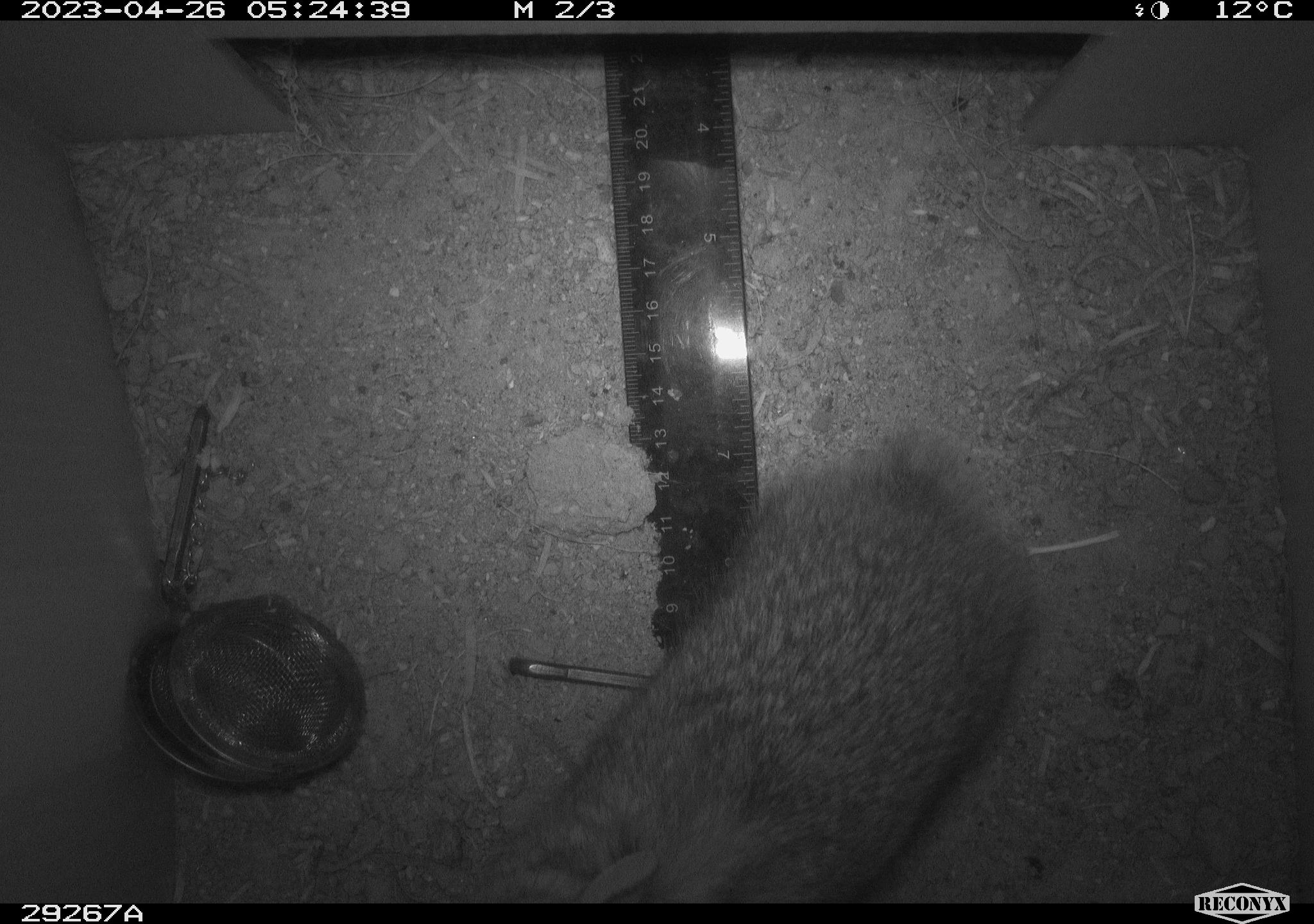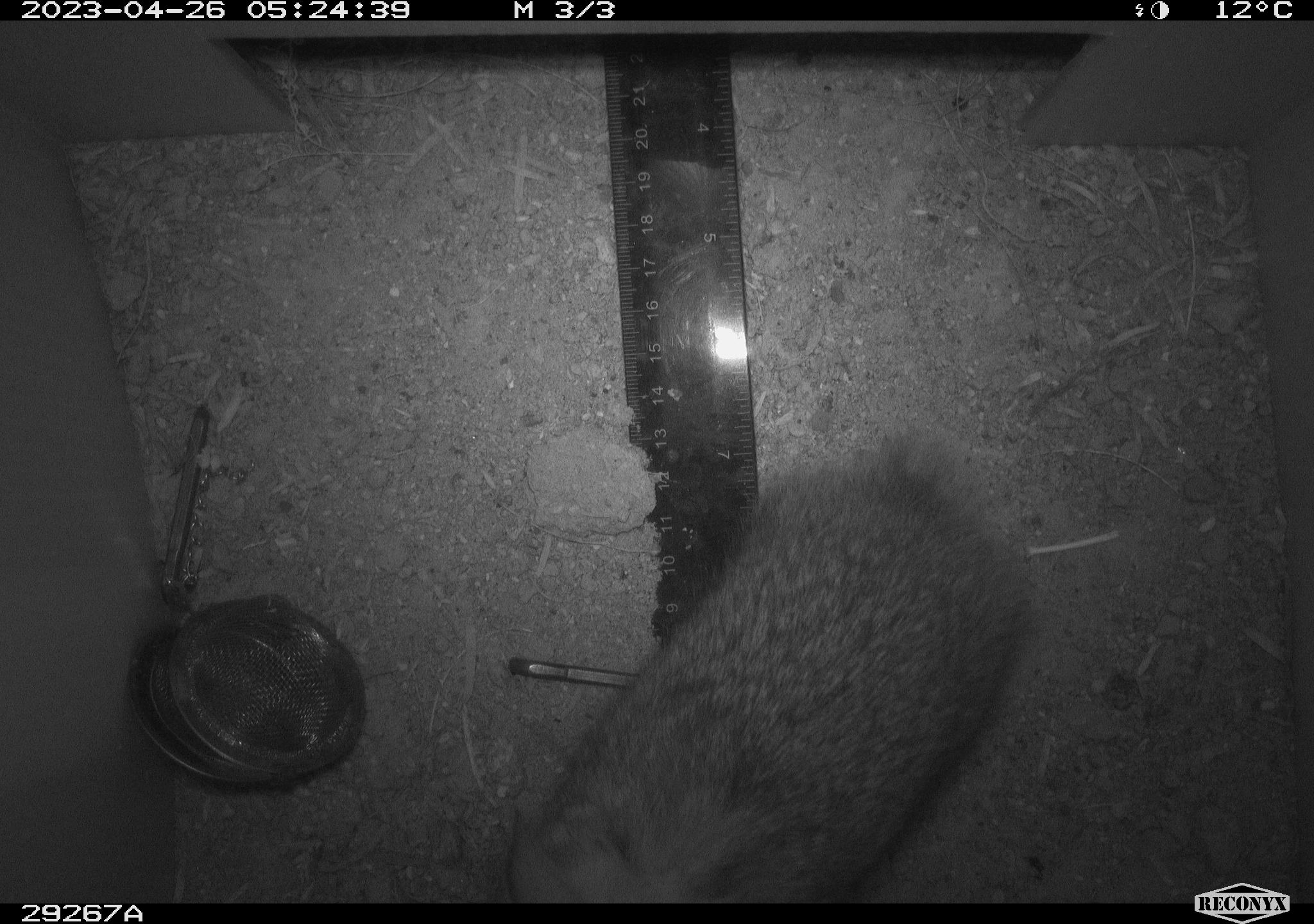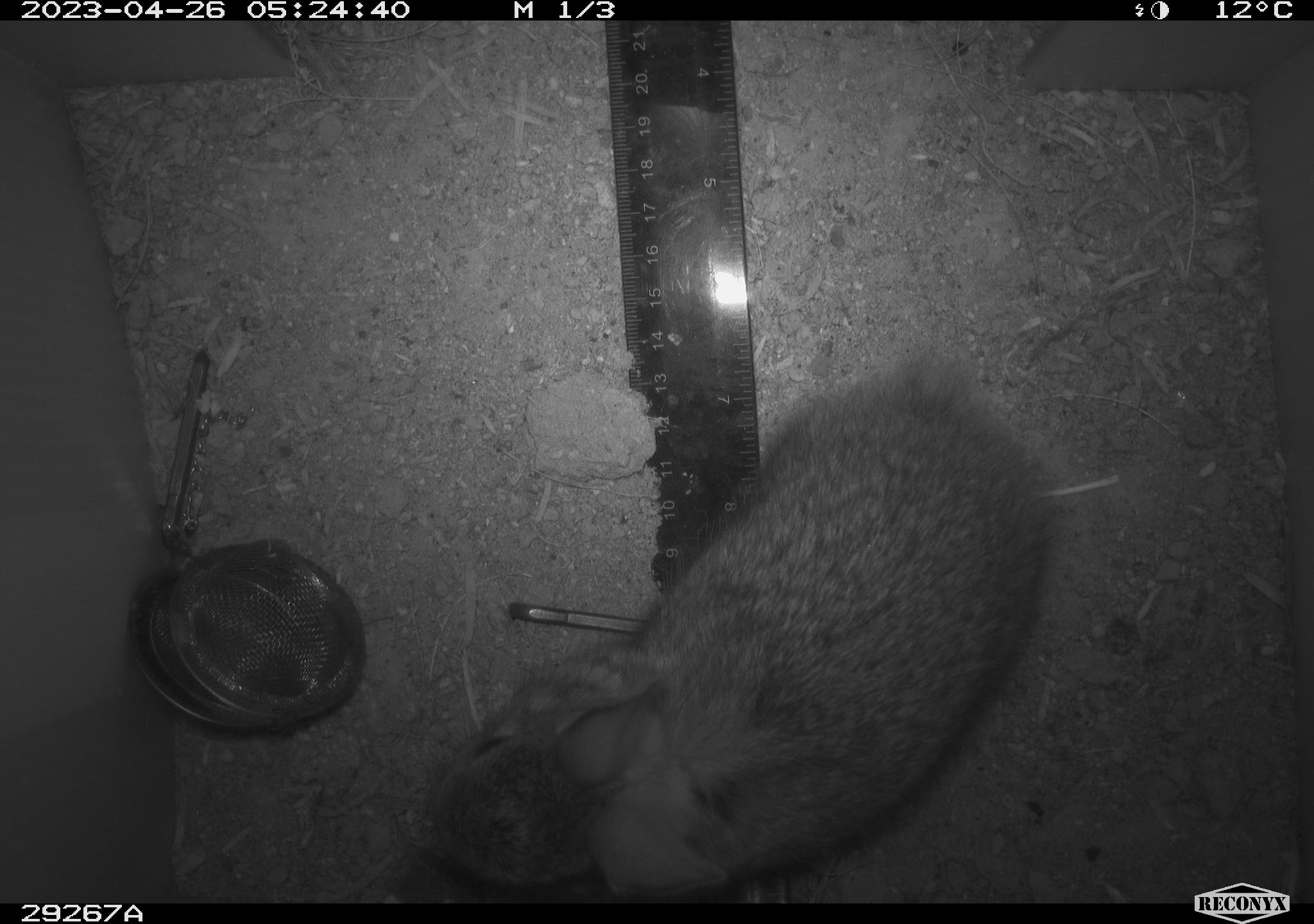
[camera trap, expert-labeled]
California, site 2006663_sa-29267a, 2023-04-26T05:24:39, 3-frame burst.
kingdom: Animalia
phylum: Chordata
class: Mammalia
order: Lagomorpha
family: Leporidae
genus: Sylvilagus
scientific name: Sylvilagus audubonii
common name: desert cottontail